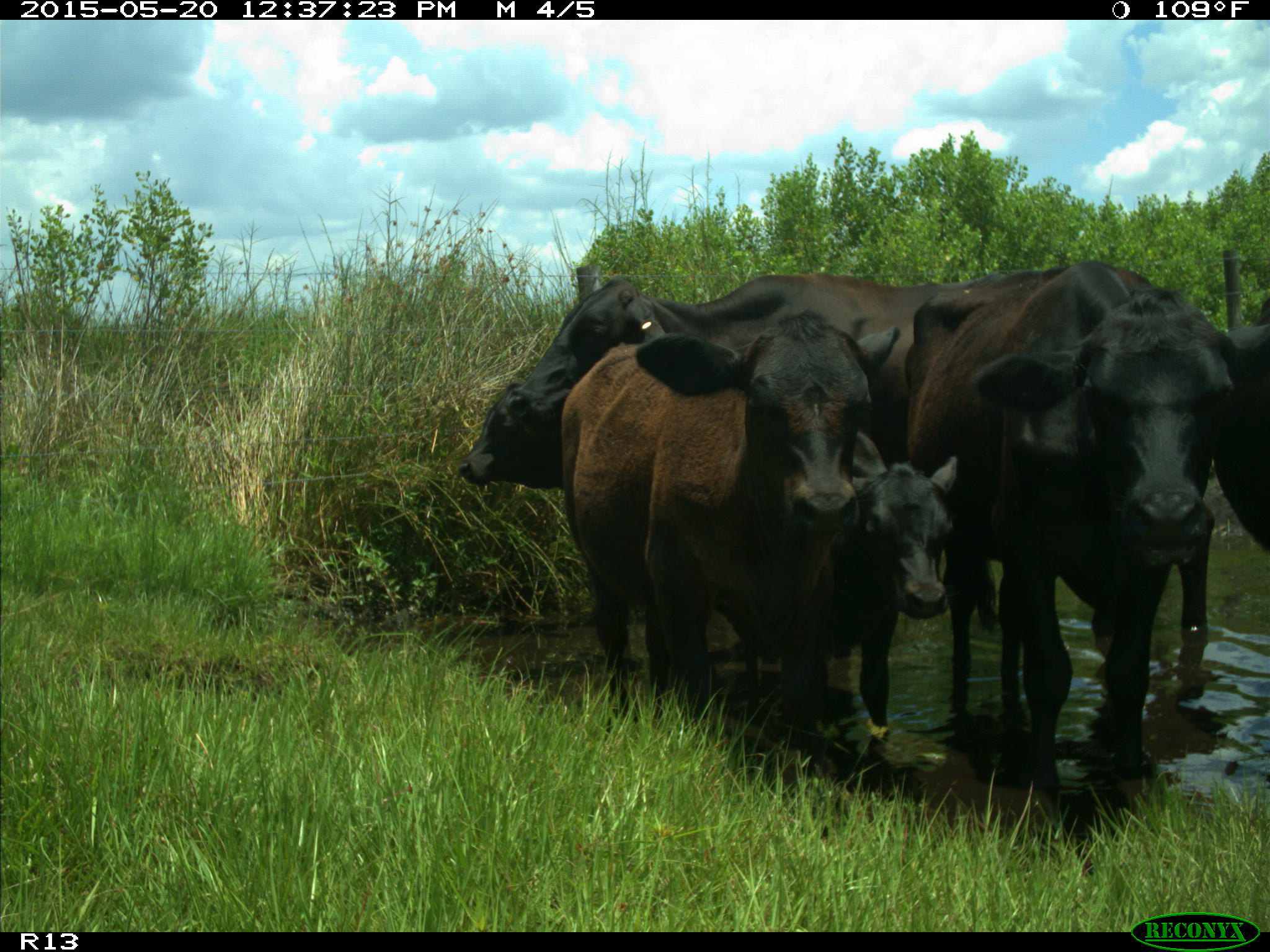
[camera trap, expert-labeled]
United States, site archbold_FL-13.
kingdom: Animalia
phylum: Chordata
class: Mammalia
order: Artiodactyla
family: Bovidae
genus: Bos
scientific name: Bos taurus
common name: domestic cow